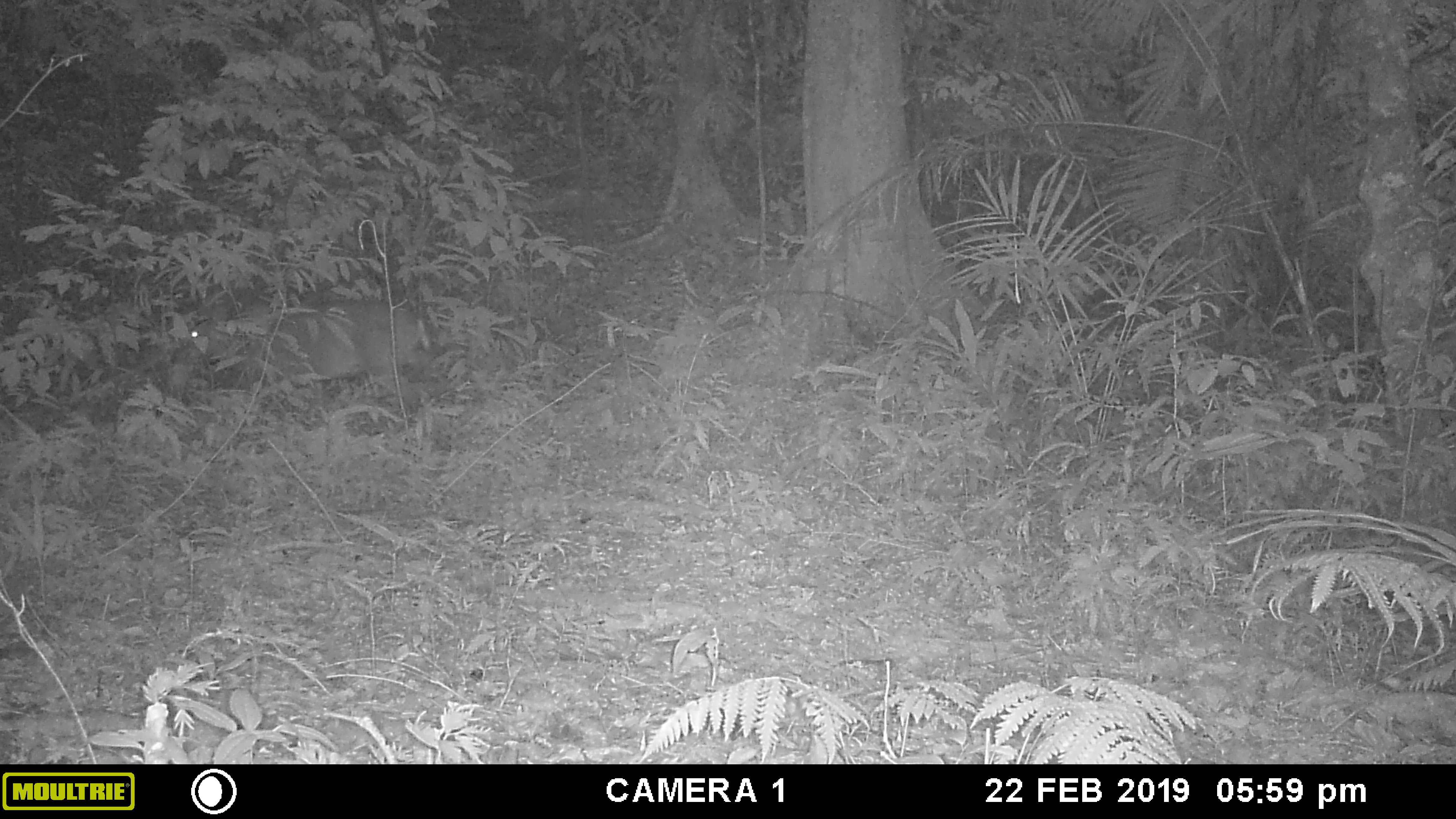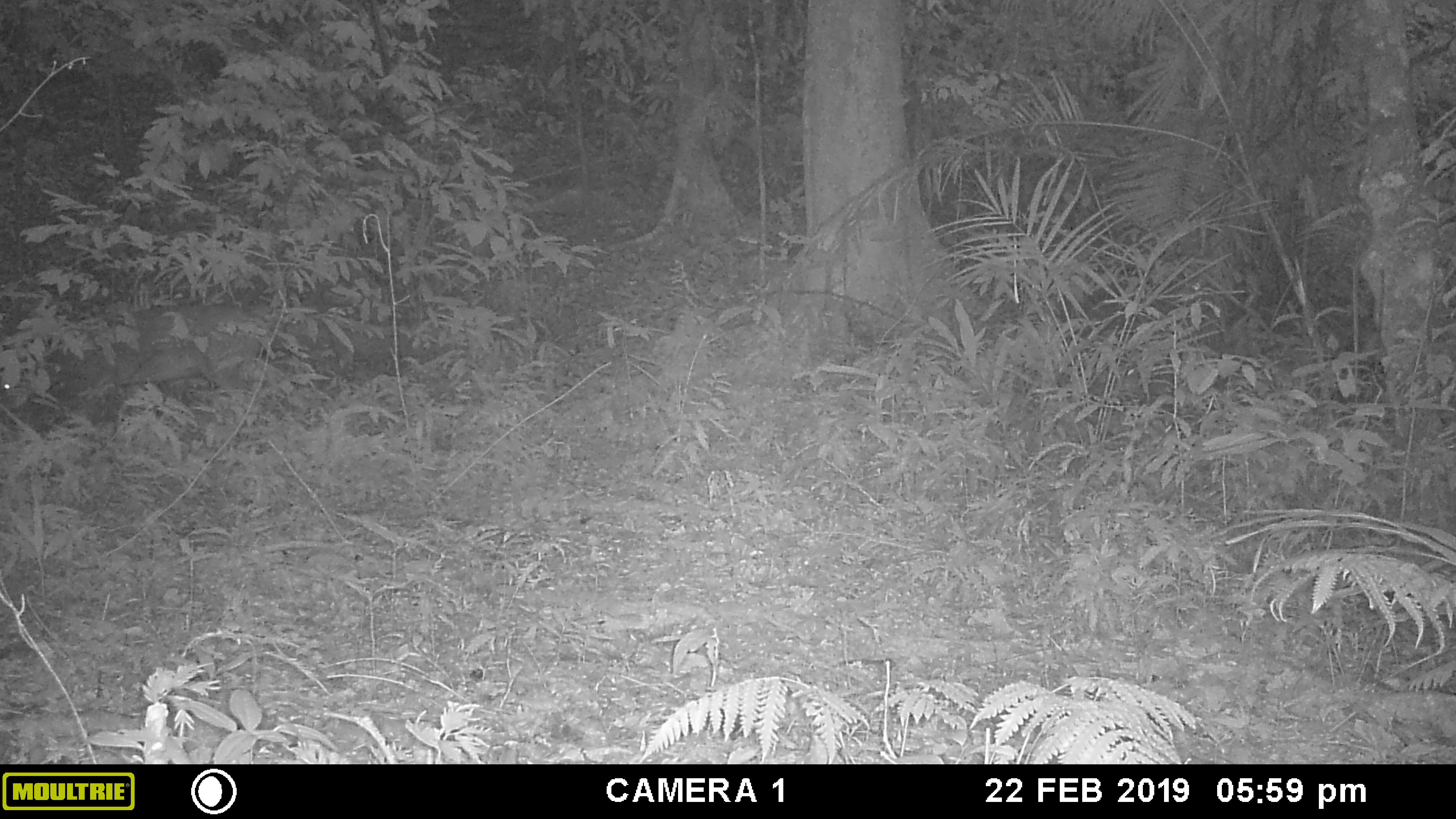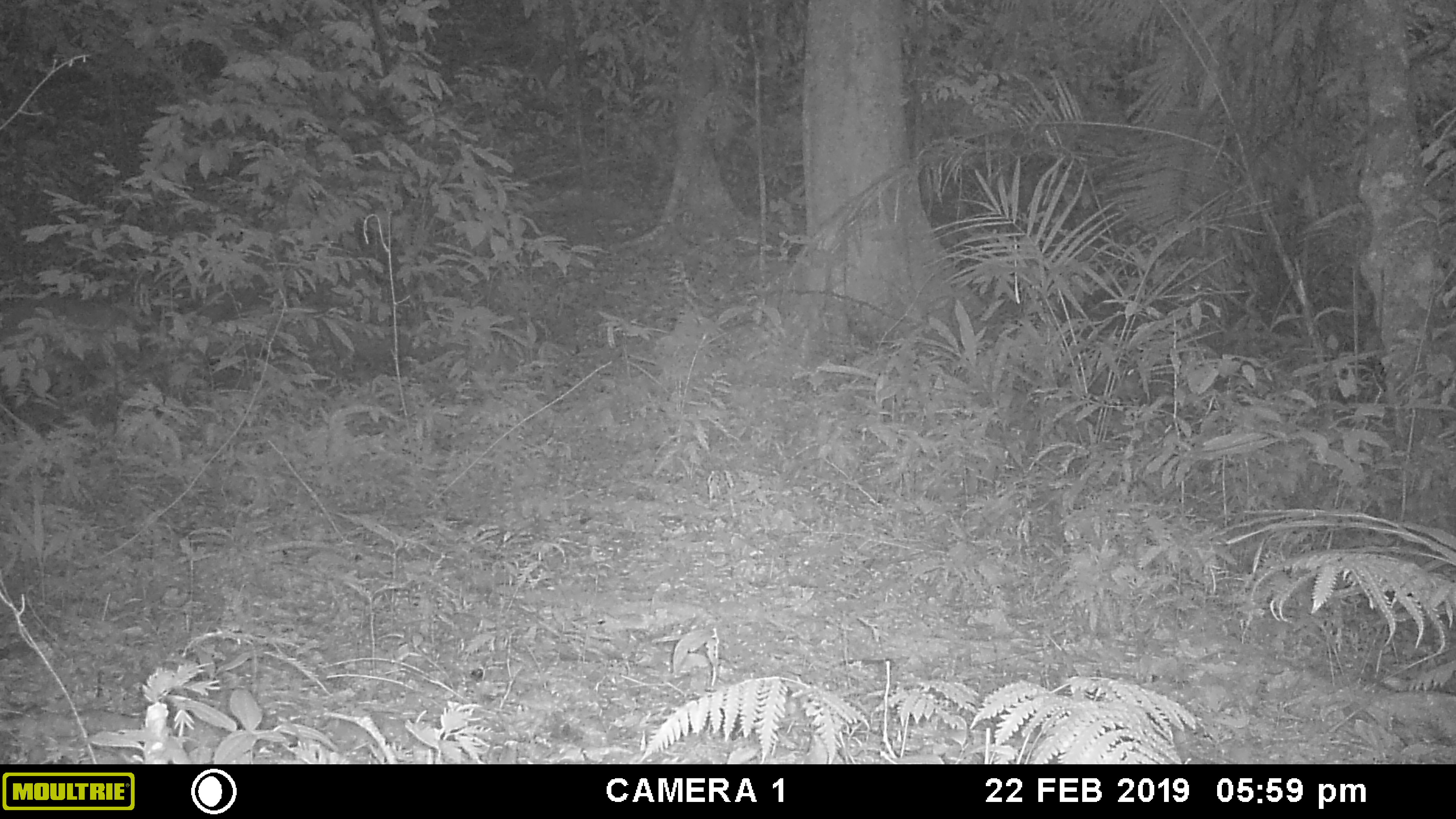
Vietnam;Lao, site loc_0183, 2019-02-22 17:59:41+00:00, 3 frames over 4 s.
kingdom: Animalia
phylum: Chordata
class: Mammalia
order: Artiodactyla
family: Cervidae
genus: Muntiacus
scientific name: Muntiacus vuquangensis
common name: large-antlered muntjac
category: large antlered muntjac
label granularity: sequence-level